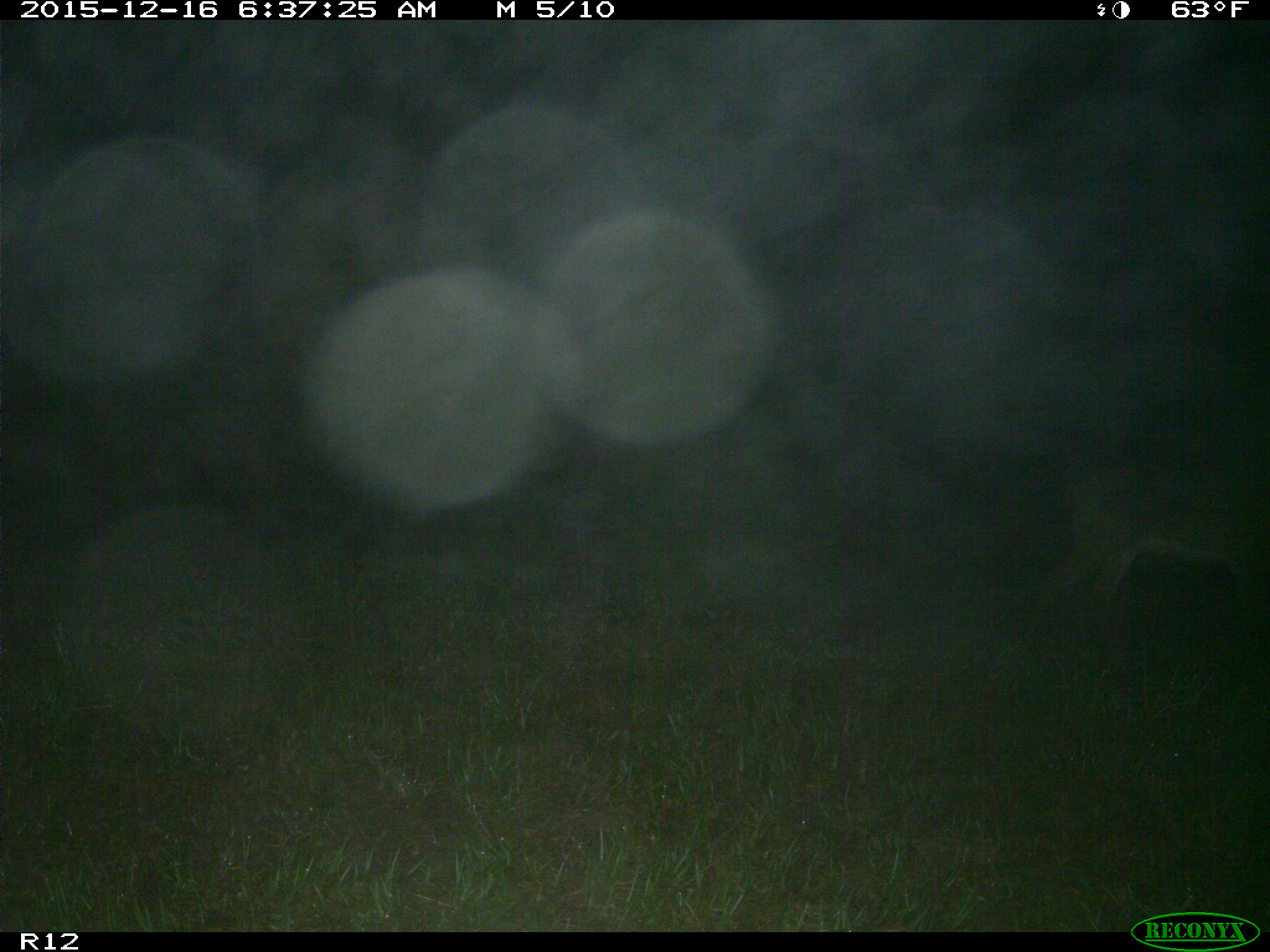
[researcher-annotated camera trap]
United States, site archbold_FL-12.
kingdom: Animalia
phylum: Chordata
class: Mammalia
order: Artiodactyla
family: Cervidae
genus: Odocoileus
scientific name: Odocoileus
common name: deer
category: unidentified deer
Unidentified deer (deer) (Odocoileus).